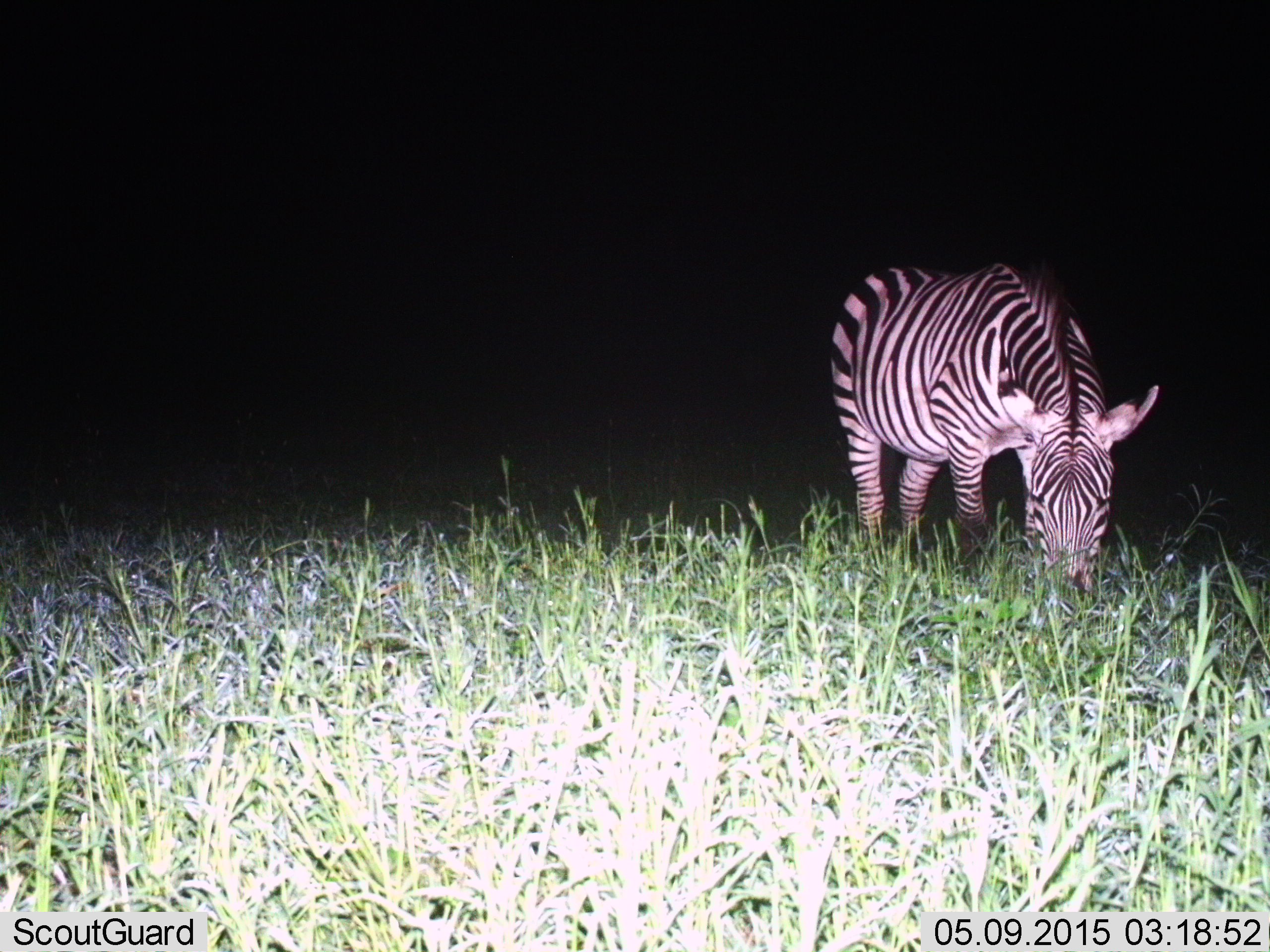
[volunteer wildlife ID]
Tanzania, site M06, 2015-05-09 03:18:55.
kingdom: Animalia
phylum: Chordata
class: Mammalia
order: Perissodactyla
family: Equidae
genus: Equus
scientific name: Equus quagga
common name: plains zebra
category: zebra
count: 1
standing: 10%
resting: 0%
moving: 10%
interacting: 0%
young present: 0%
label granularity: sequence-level